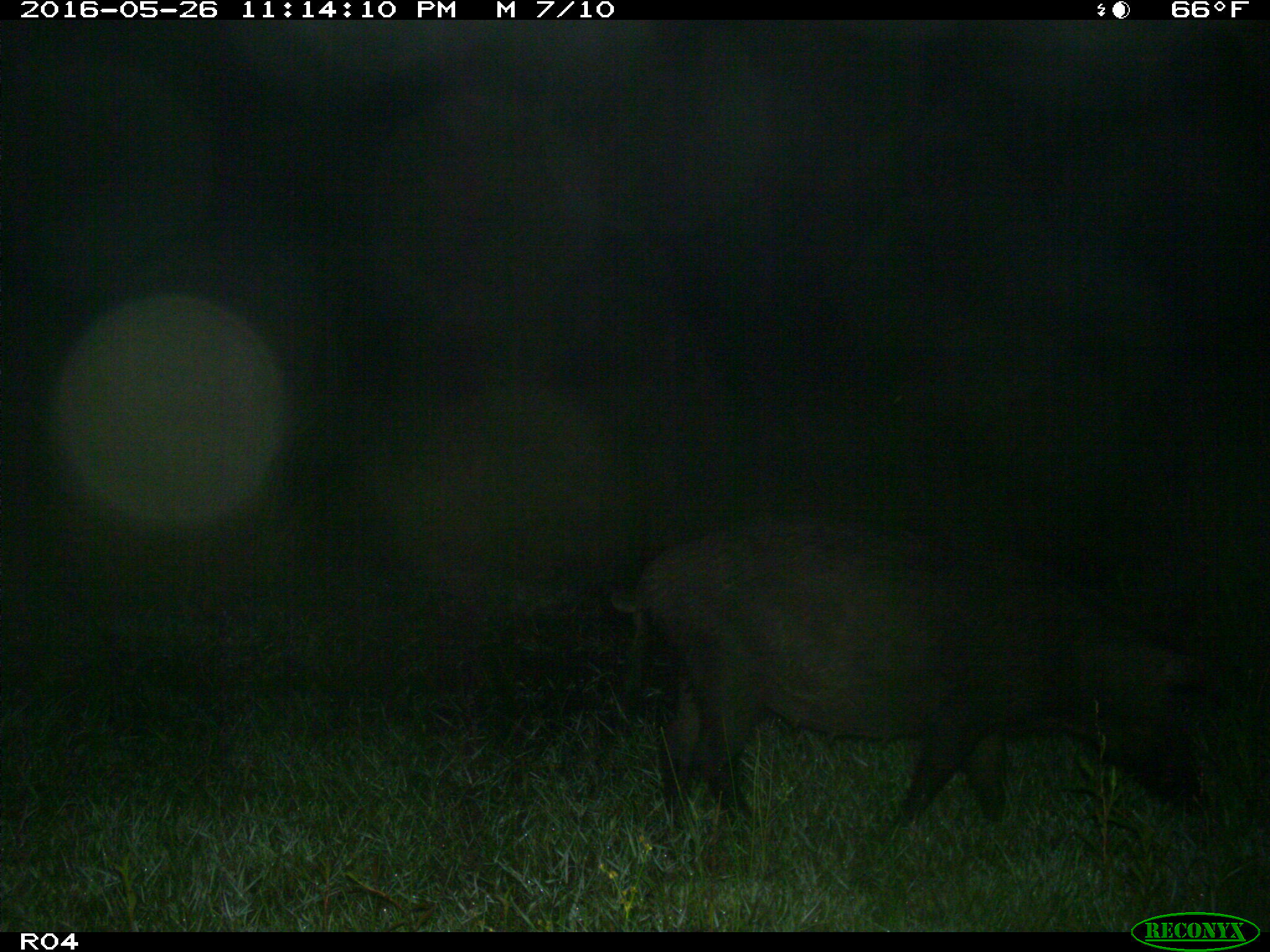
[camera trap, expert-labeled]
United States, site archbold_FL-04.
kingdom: Animalia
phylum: Chordata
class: Mammalia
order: Artiodactyla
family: Suidae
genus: Sus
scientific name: Sus scrofa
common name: wild boar